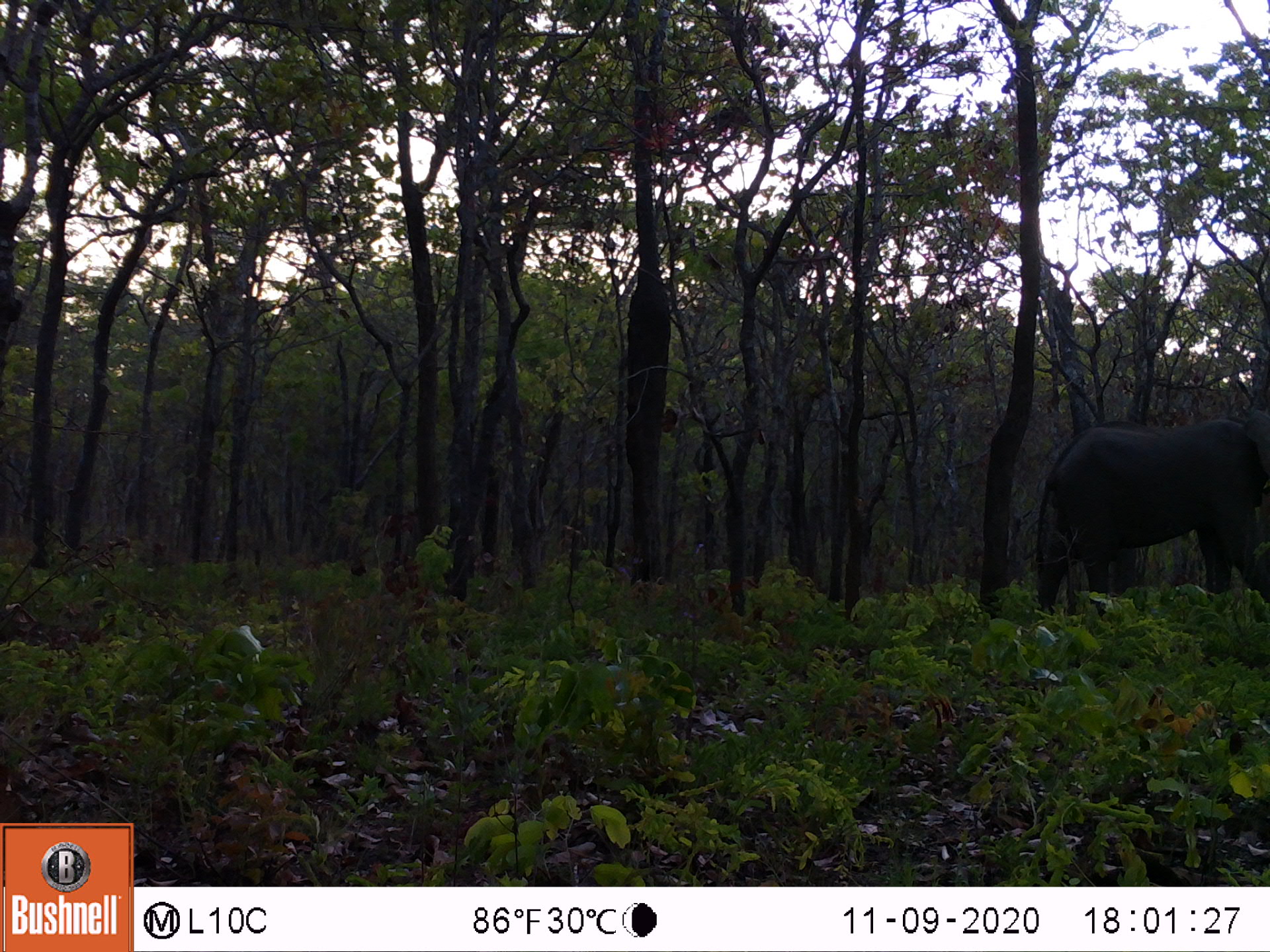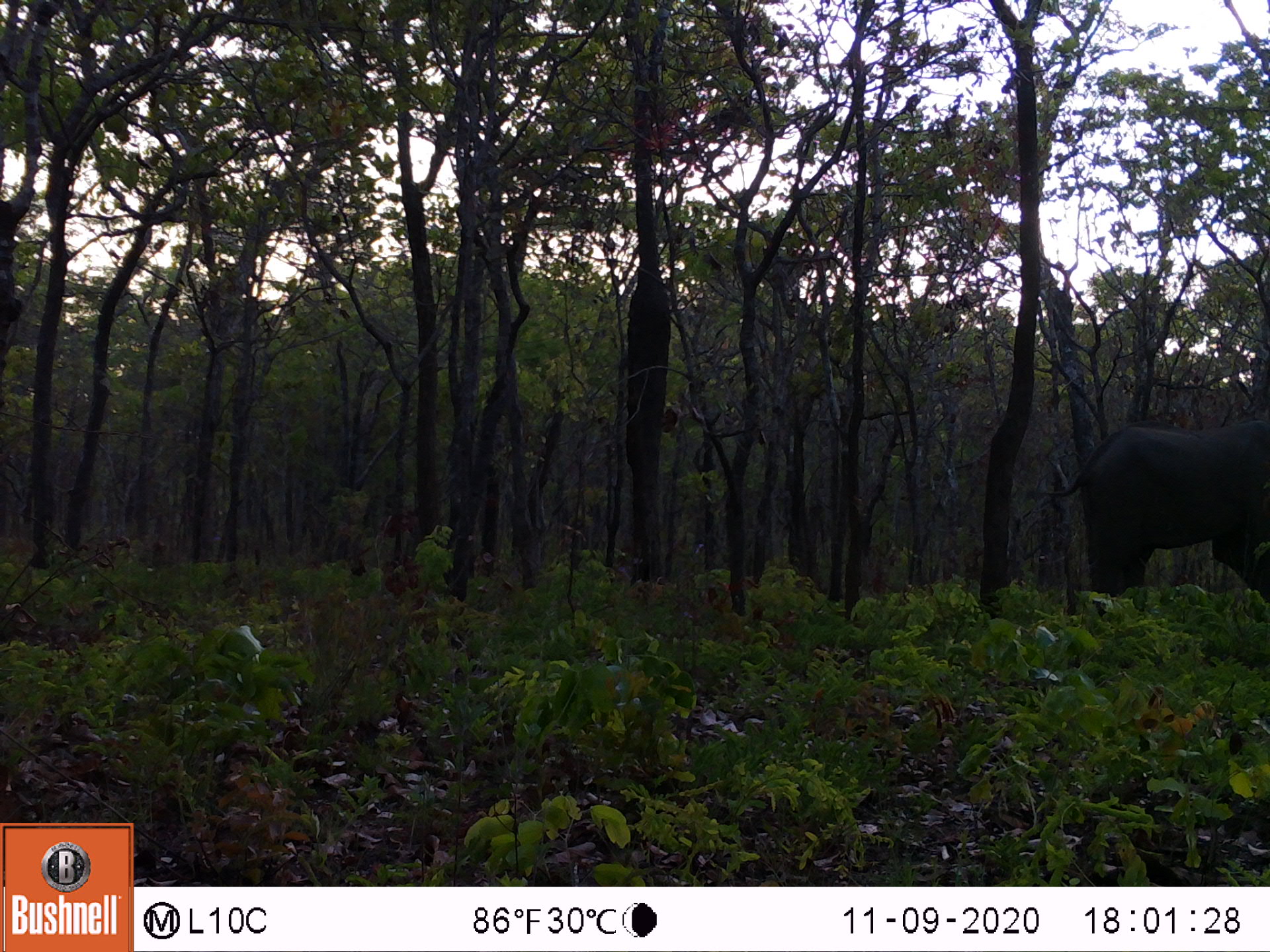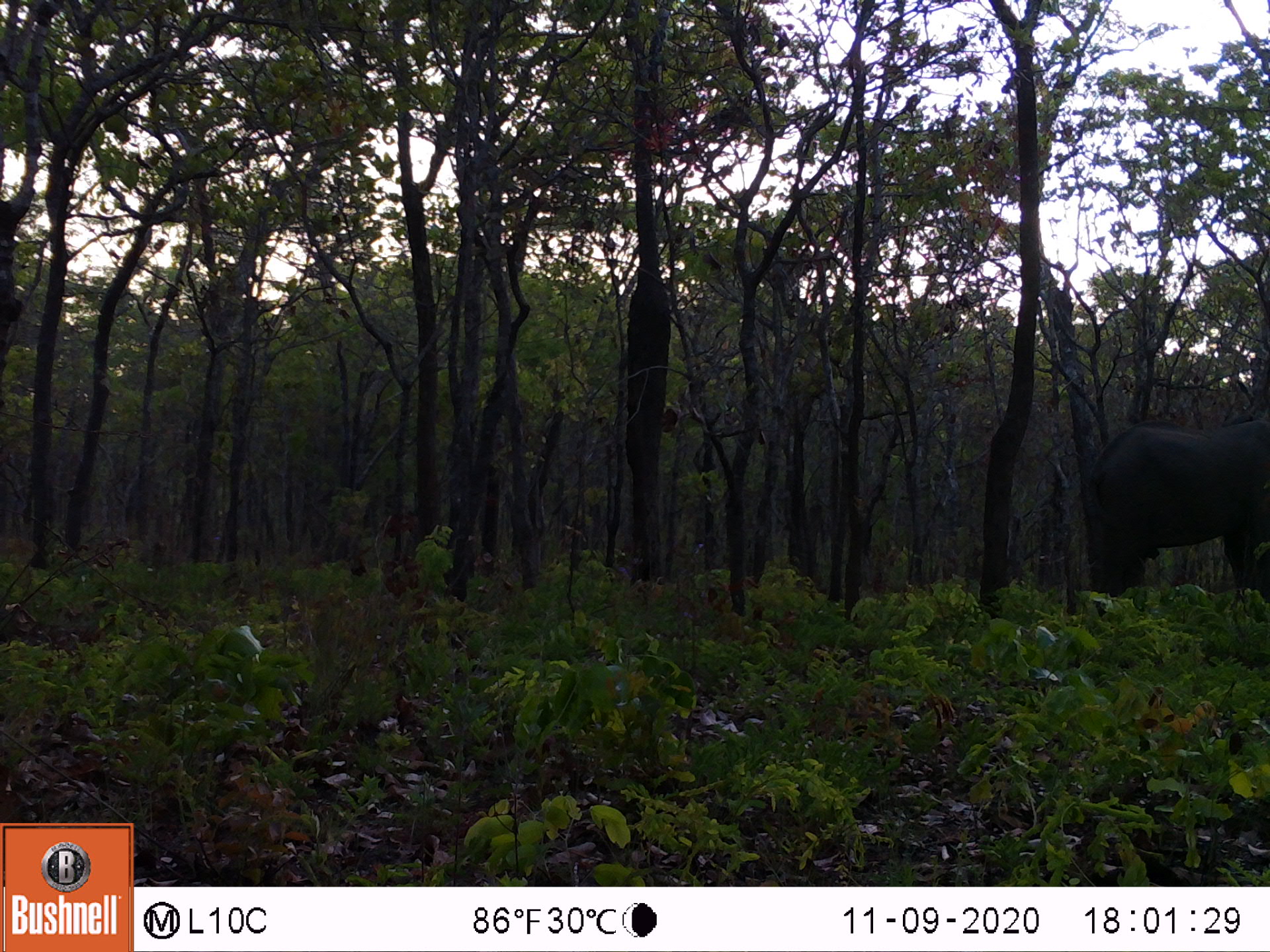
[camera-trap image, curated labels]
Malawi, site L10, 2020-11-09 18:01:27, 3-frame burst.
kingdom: Animalia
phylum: Chordata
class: Mammalia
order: Proboscidea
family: Elephantidae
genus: Loxodonta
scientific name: Loxodonta africana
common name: african savanna elephant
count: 1